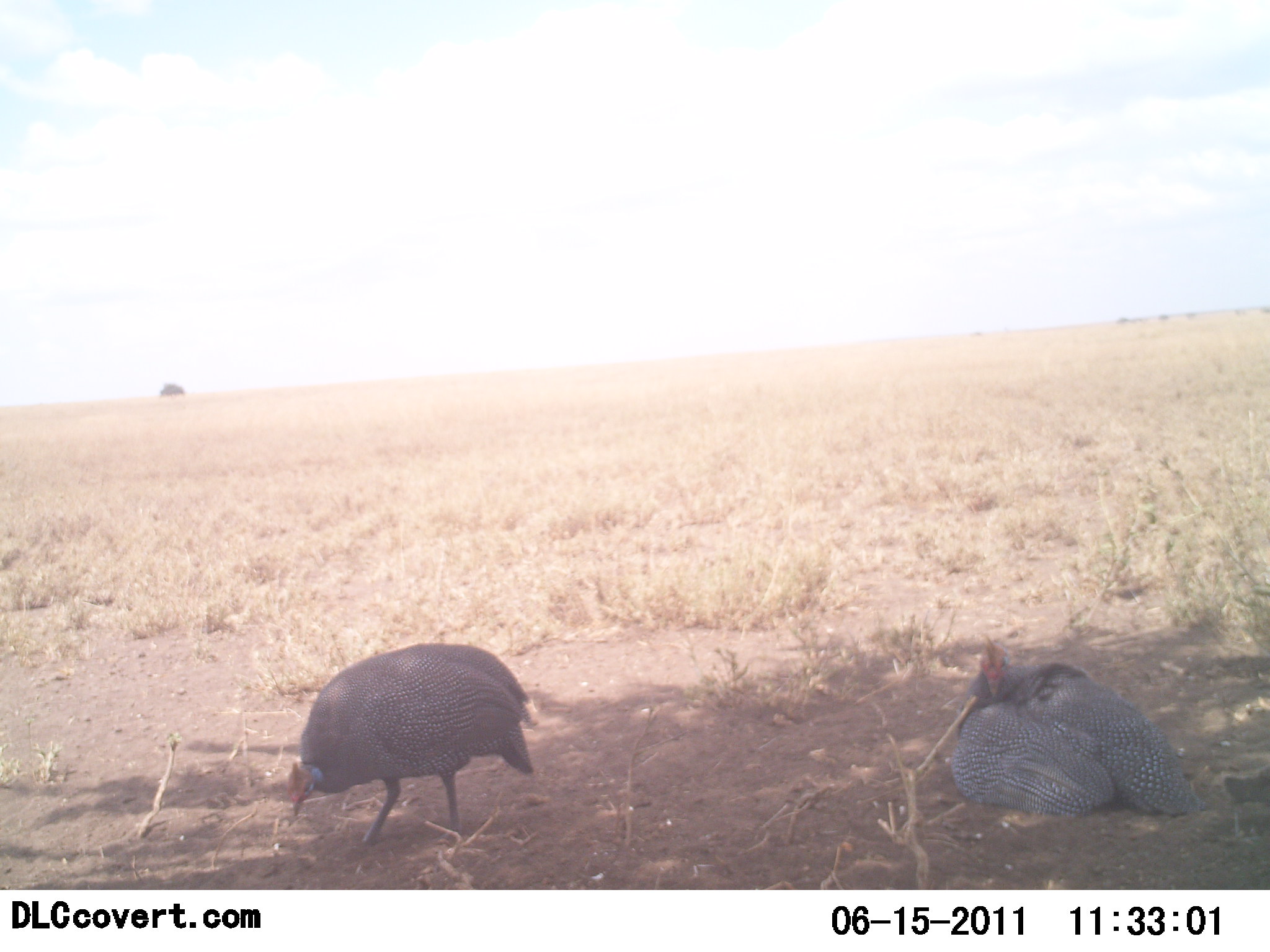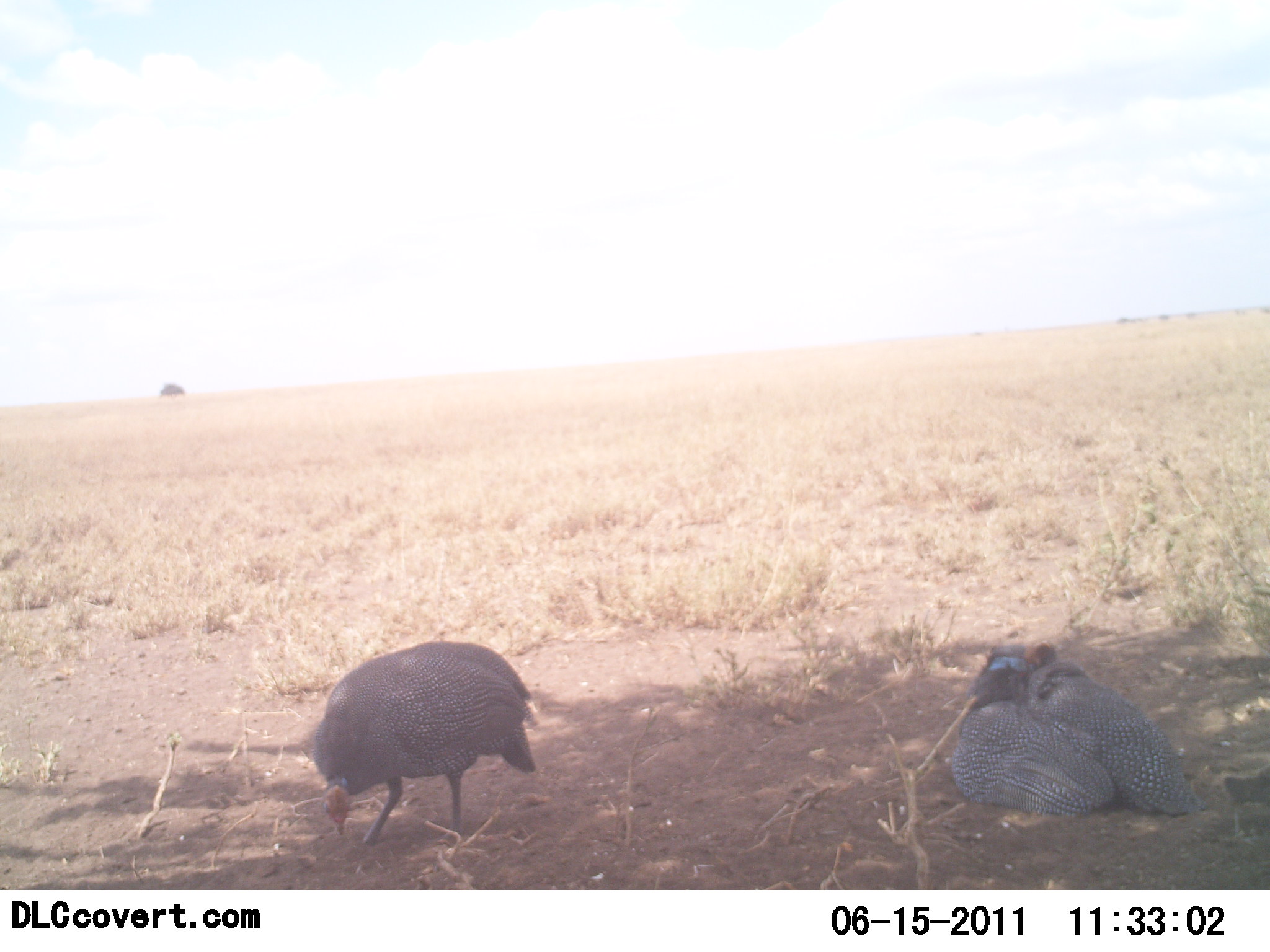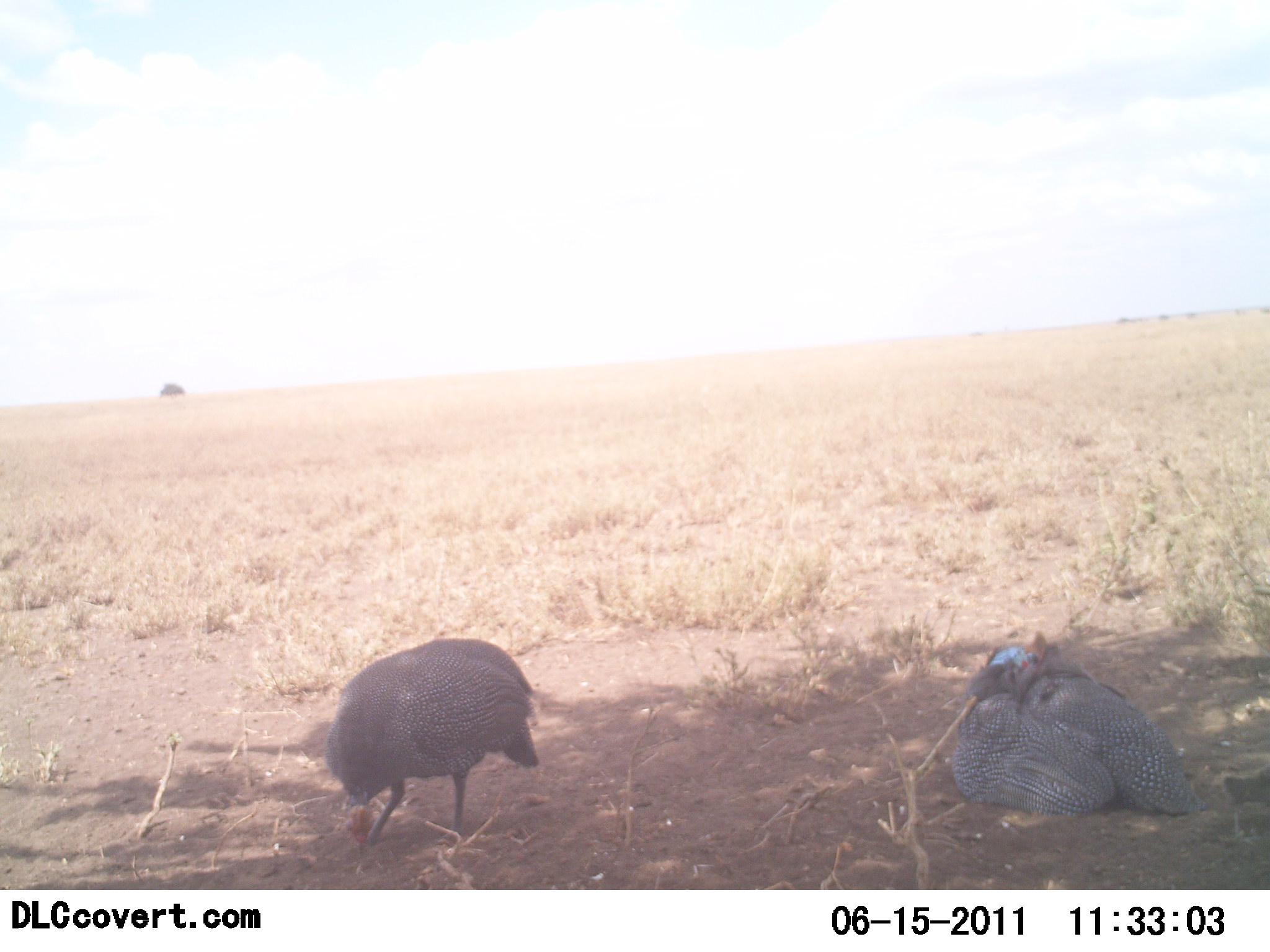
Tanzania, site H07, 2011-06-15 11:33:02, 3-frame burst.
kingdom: Animalia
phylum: Chordata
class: Aves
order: Galliformes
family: Numididae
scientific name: Numididae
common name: guinea fowl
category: guineafowl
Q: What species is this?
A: Guineafowl (guinea fowl) (Numididae).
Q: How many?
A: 2.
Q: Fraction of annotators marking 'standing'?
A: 21%.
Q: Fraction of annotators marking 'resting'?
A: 93%.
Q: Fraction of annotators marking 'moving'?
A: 7%.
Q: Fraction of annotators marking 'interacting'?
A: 7%.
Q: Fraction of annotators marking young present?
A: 0%.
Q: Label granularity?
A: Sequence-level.